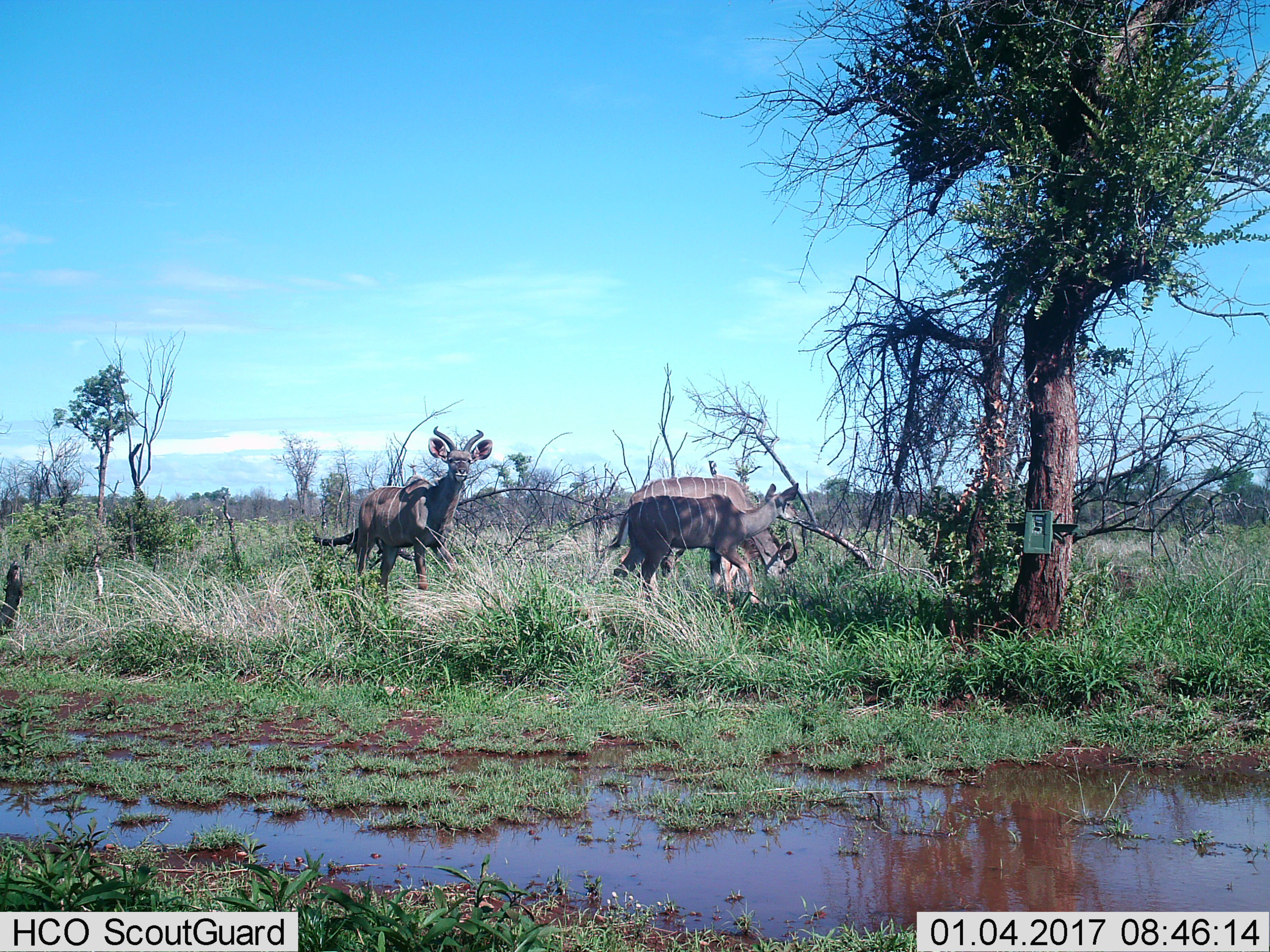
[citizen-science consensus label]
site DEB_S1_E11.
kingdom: Animalia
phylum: Chordata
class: Mammalia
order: Artiodactyla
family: Bovidae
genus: Tragelaphus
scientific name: Tragelaphus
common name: kudu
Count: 3.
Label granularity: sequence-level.